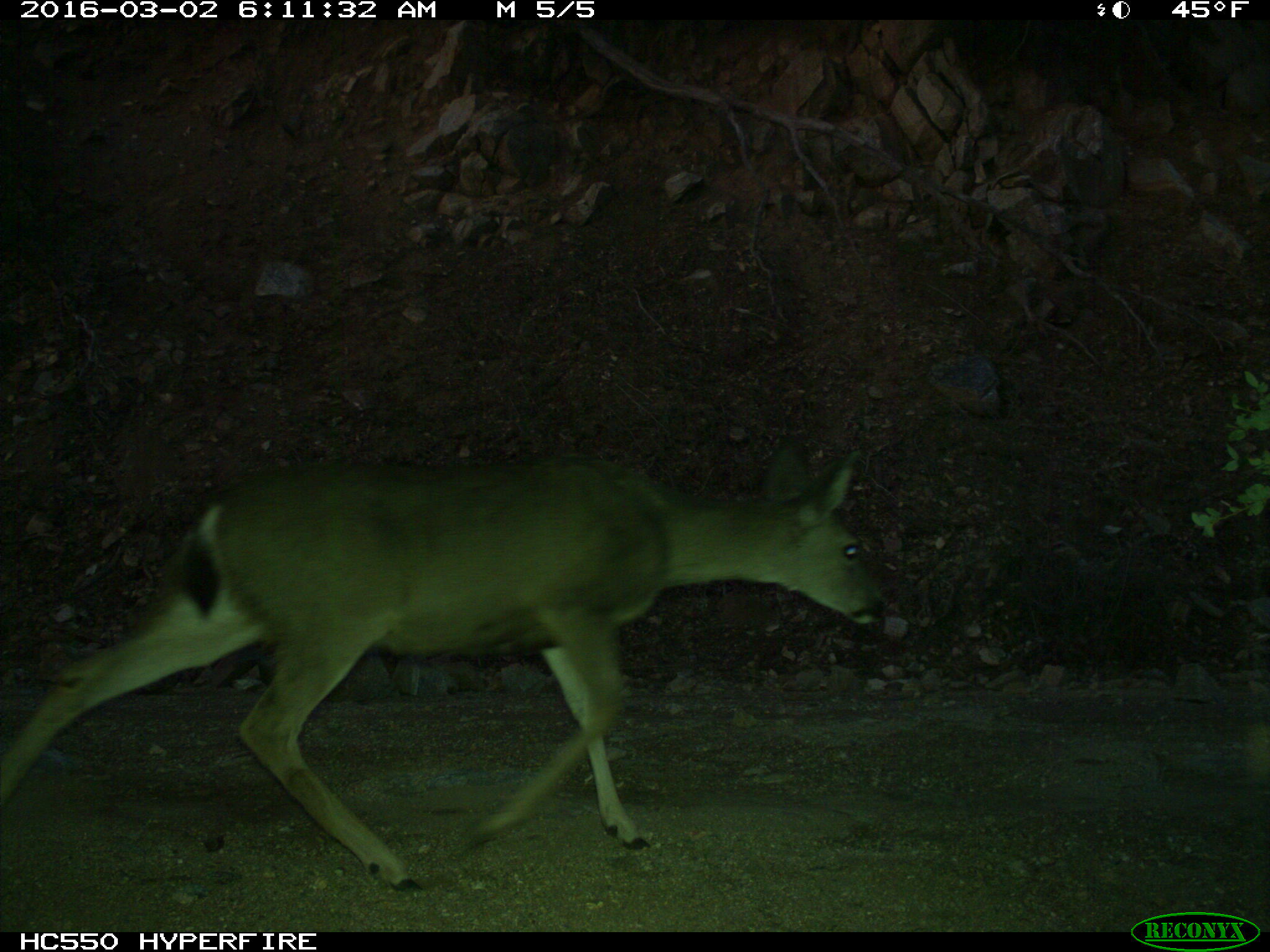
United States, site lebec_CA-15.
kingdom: Animalia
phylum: Chordata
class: Mammalia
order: Artiodactyla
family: Cervidae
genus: Odocoileus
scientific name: Odocoileus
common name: deer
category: unidentified deer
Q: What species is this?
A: Unidentified deer (deer) (Odocoileus).